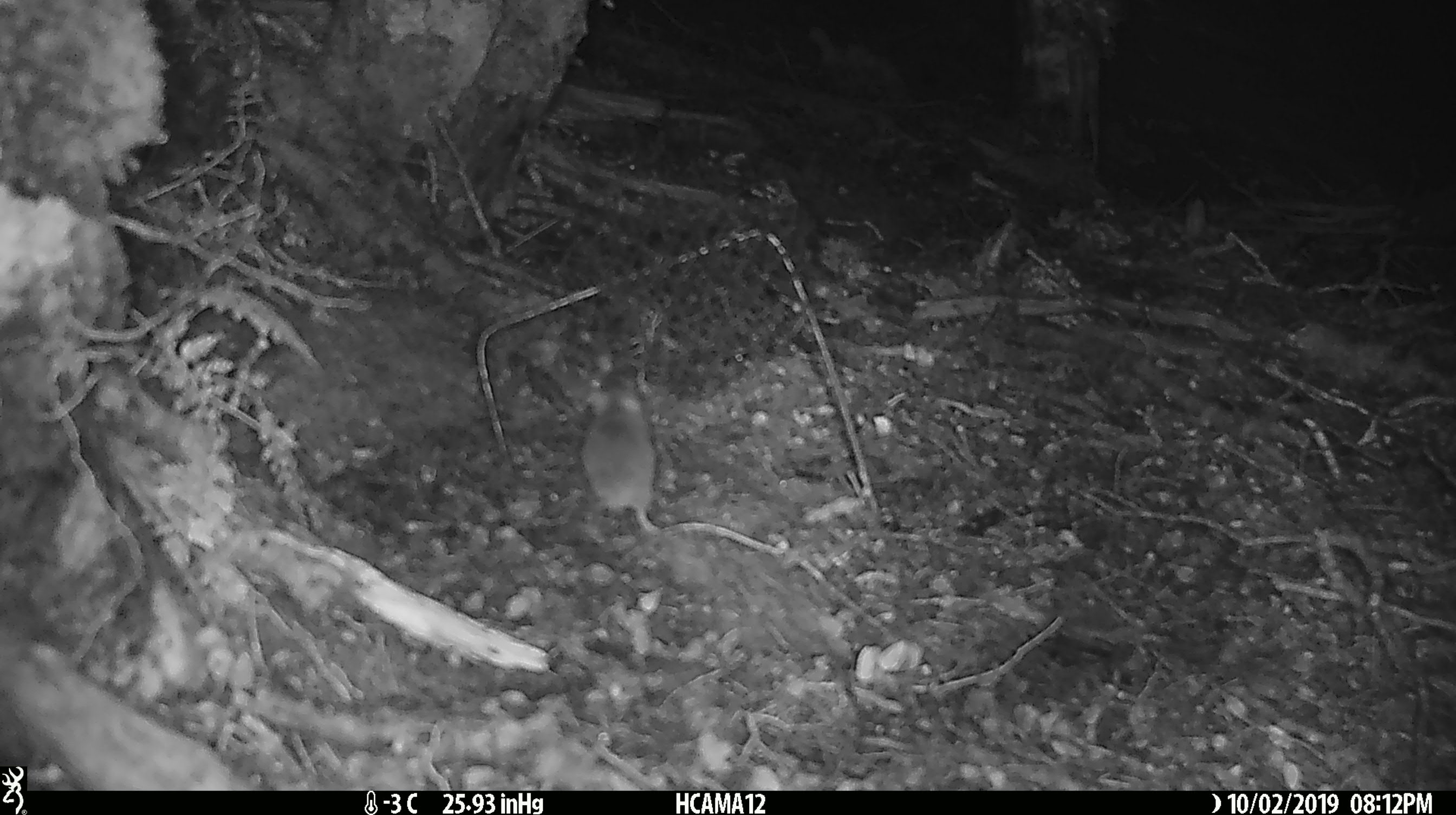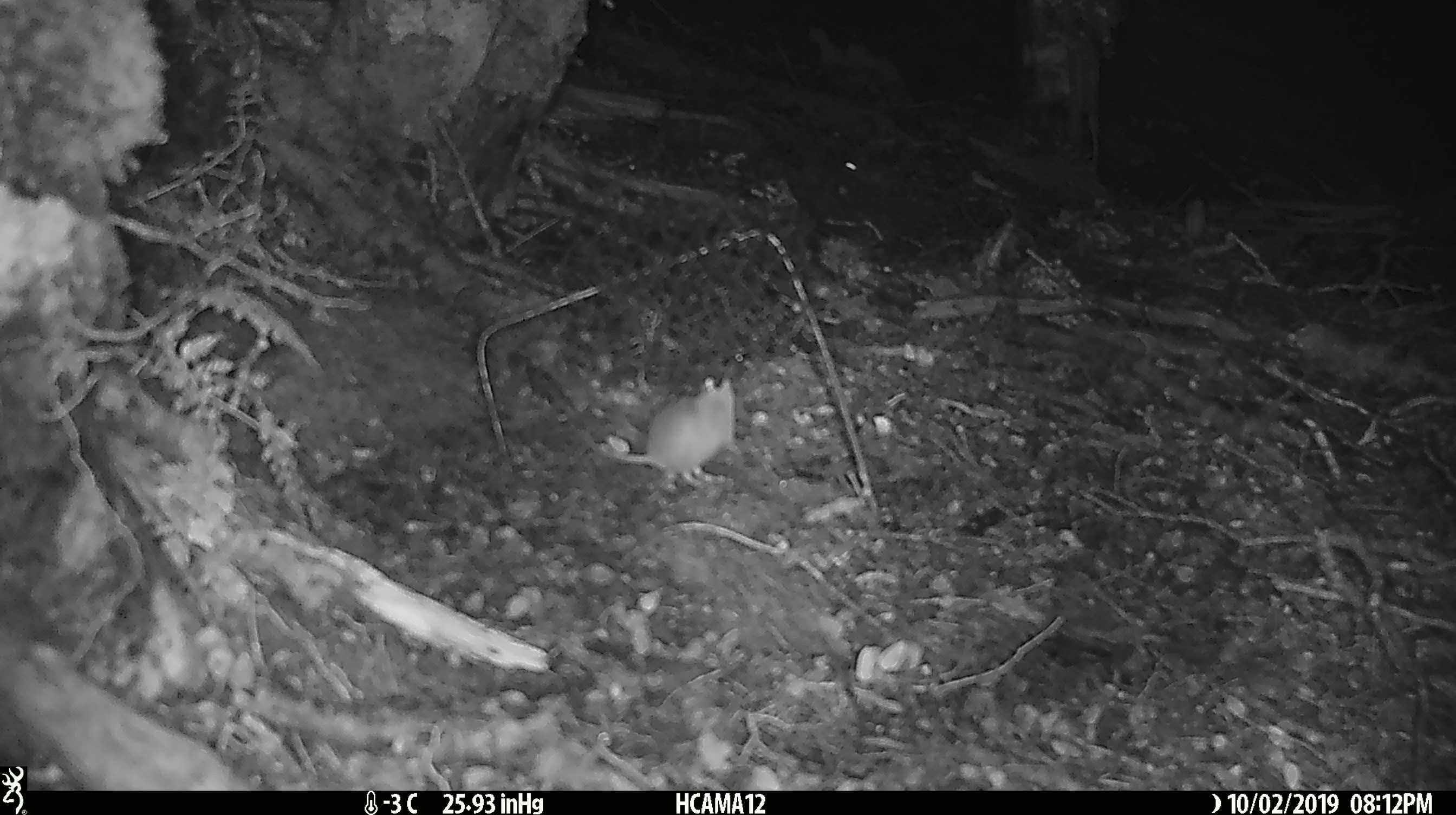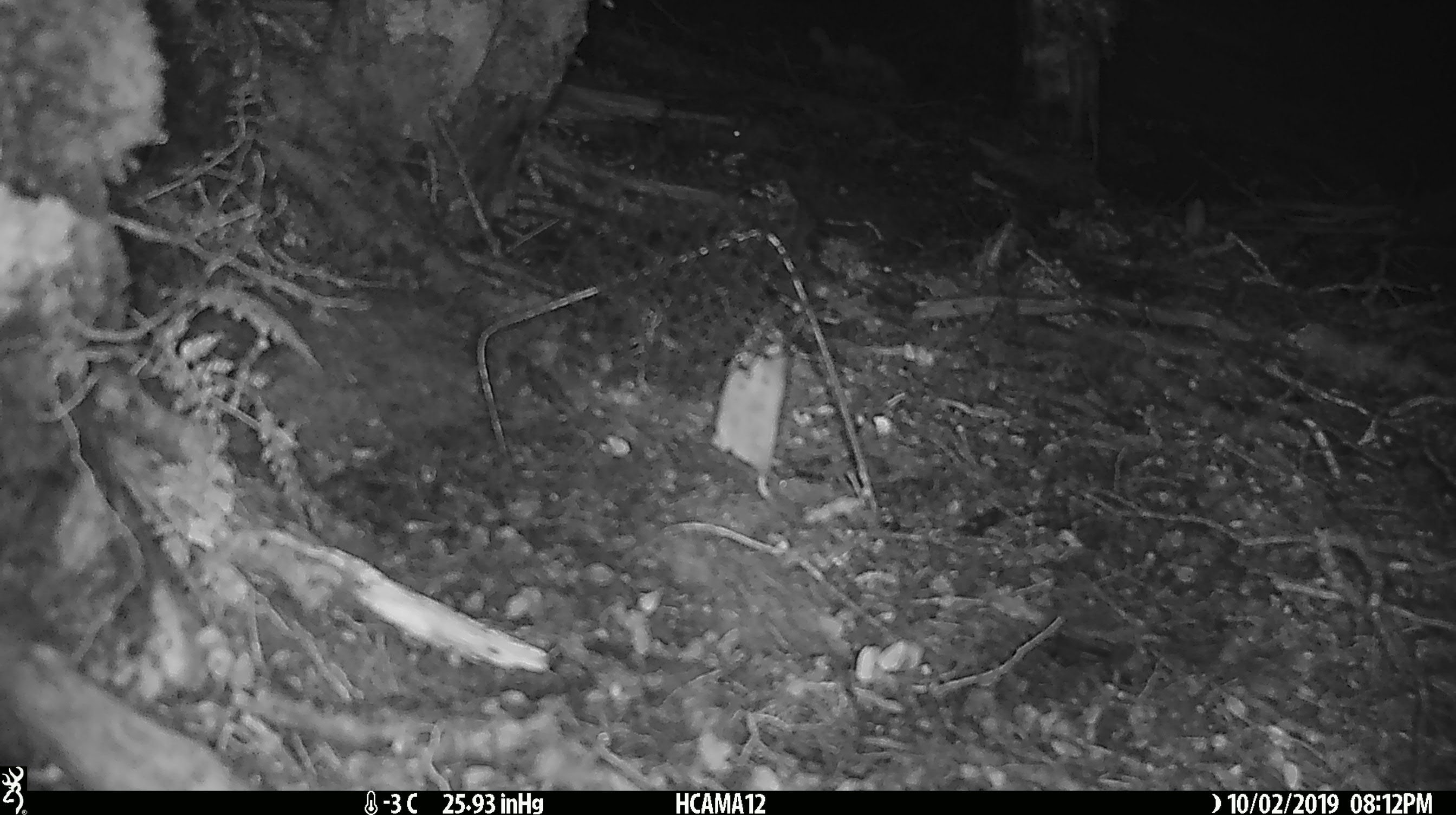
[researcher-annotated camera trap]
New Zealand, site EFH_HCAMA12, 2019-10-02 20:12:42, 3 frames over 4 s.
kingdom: Animalia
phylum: Chordata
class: Mammalia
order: Rodentia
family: Muridae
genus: Mus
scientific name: Mus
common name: mouse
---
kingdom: Animalia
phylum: Chordata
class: Mammalia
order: Rodentia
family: Muridae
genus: Rattus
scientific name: Rattus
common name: rat